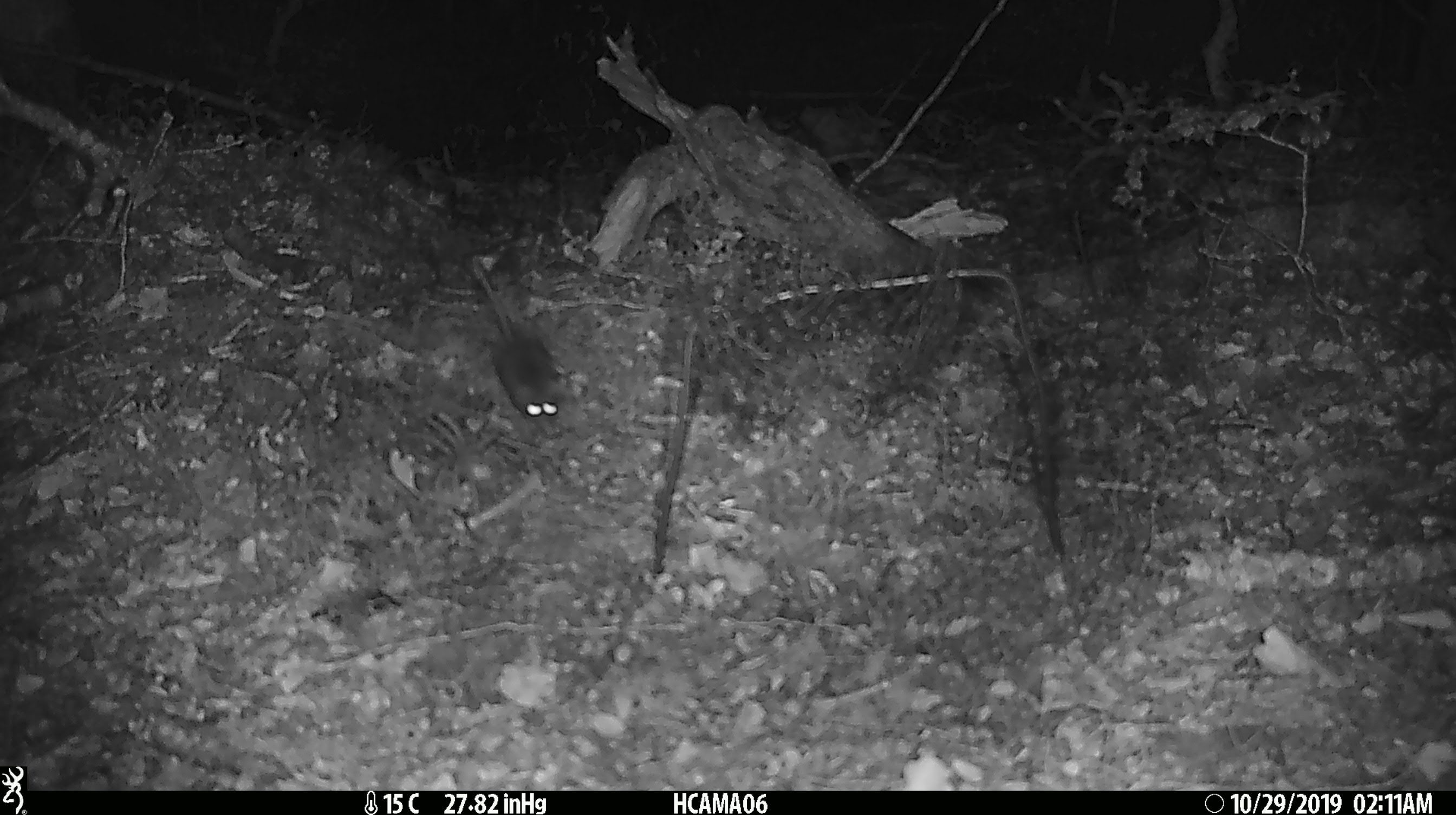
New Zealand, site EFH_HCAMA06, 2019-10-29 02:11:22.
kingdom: Animalia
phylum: Chordata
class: Mammalia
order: Rodentia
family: Muridae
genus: Mus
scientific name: Mus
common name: mouse